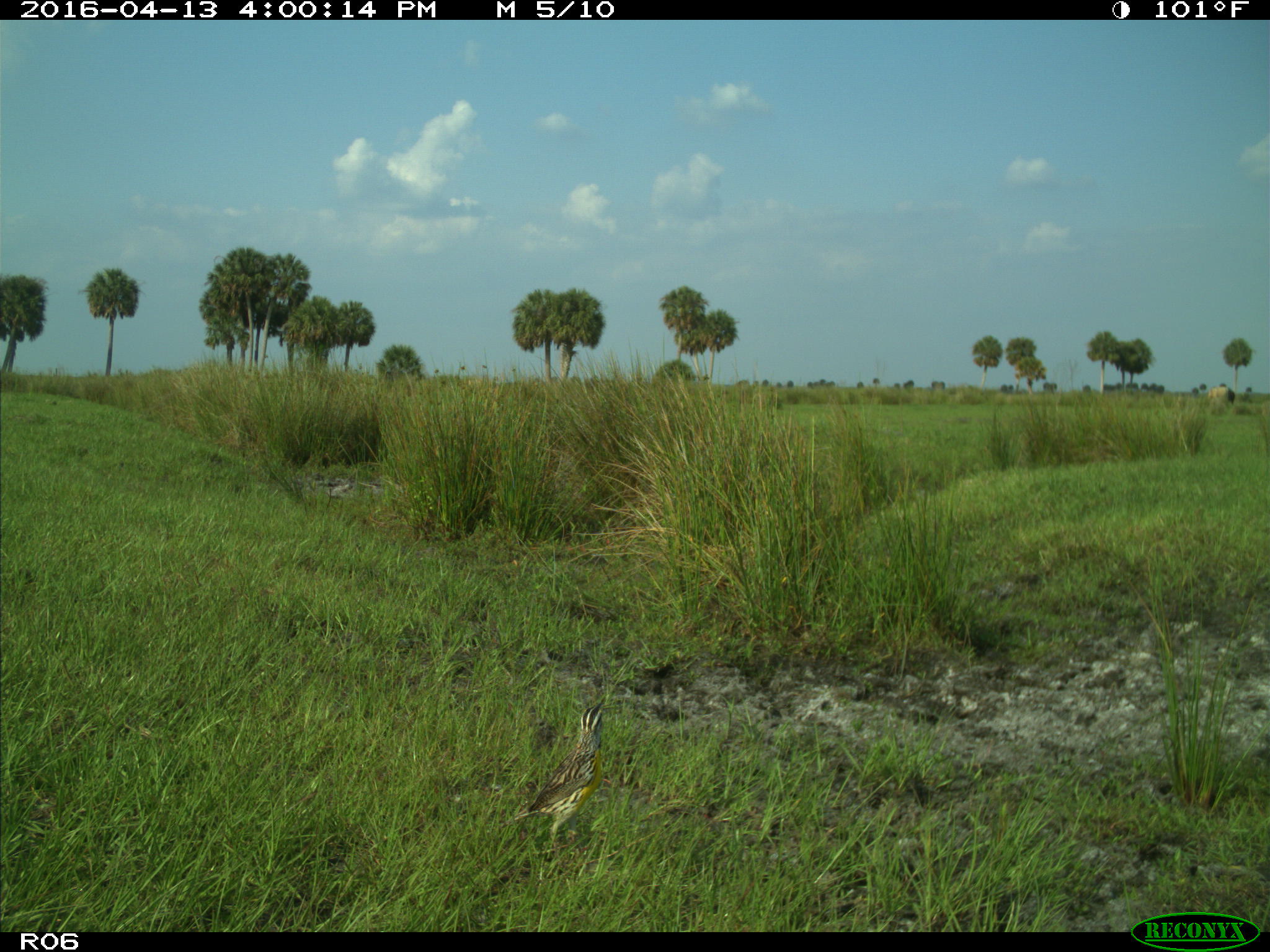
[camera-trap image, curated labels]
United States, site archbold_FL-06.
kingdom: Animalia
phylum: Chordata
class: Aves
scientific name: Aves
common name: birds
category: unidentified bird